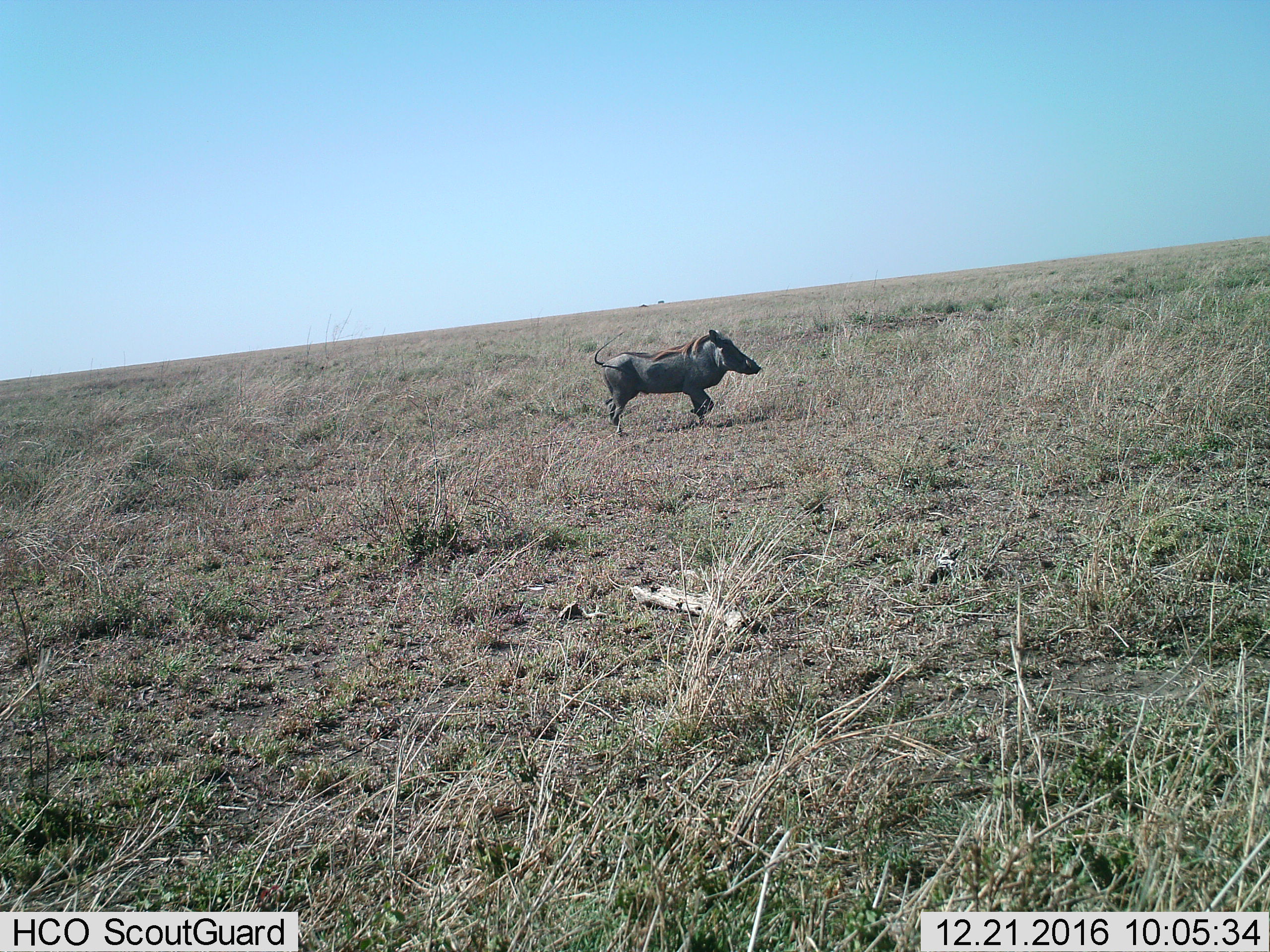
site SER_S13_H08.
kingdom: Animalia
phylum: Chordata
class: Mammalia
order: Artiodactyla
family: Suidae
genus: Phacochoerus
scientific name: Phacochoerus africanus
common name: warthog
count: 1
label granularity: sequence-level